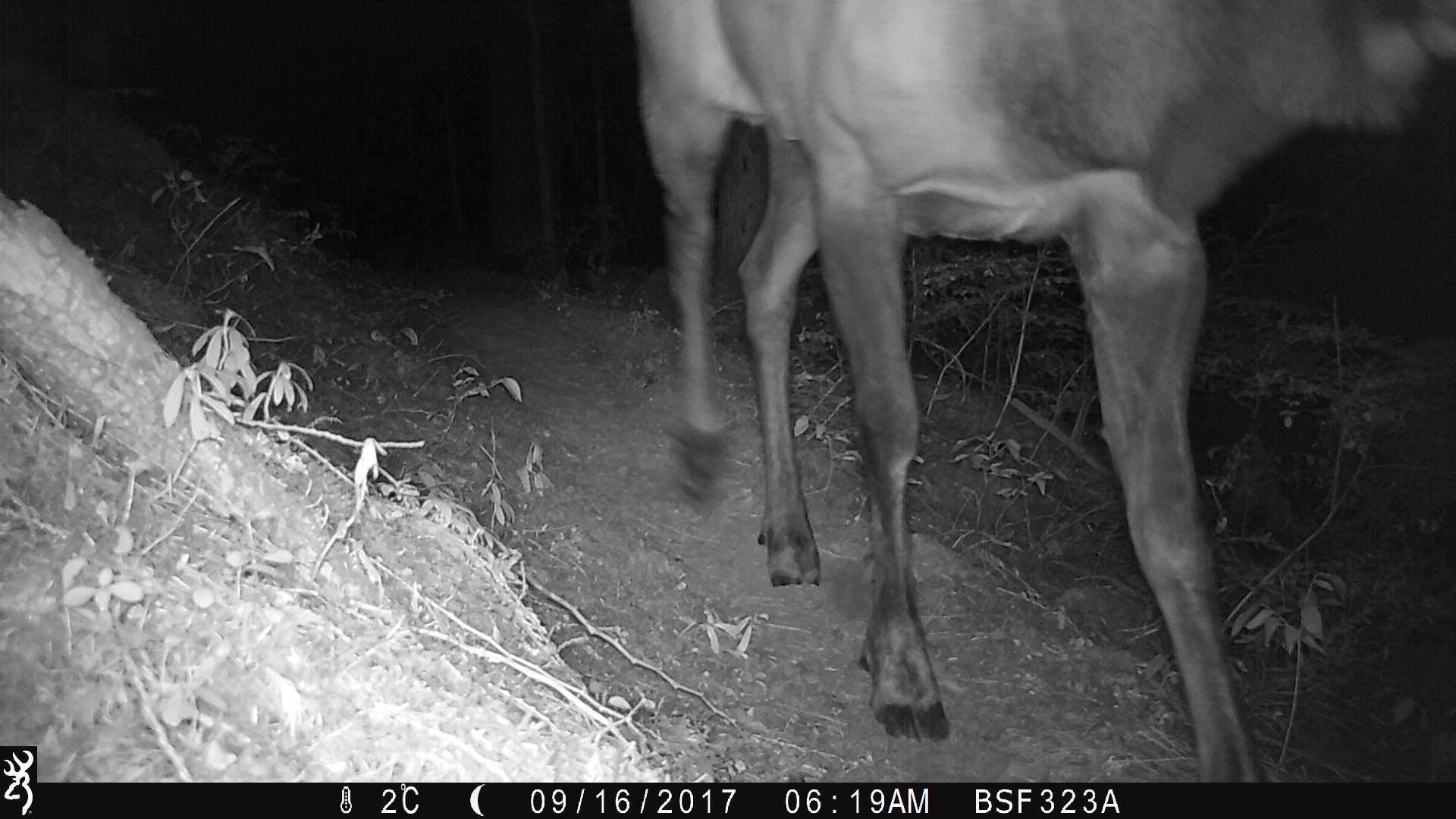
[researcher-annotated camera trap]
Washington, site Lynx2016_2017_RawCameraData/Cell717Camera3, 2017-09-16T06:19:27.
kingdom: Animalia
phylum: Chordata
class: Mammalia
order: Artiodactyla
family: Cervidae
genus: Alces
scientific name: Alces alces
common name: moose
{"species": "Alces alces (moose)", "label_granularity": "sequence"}